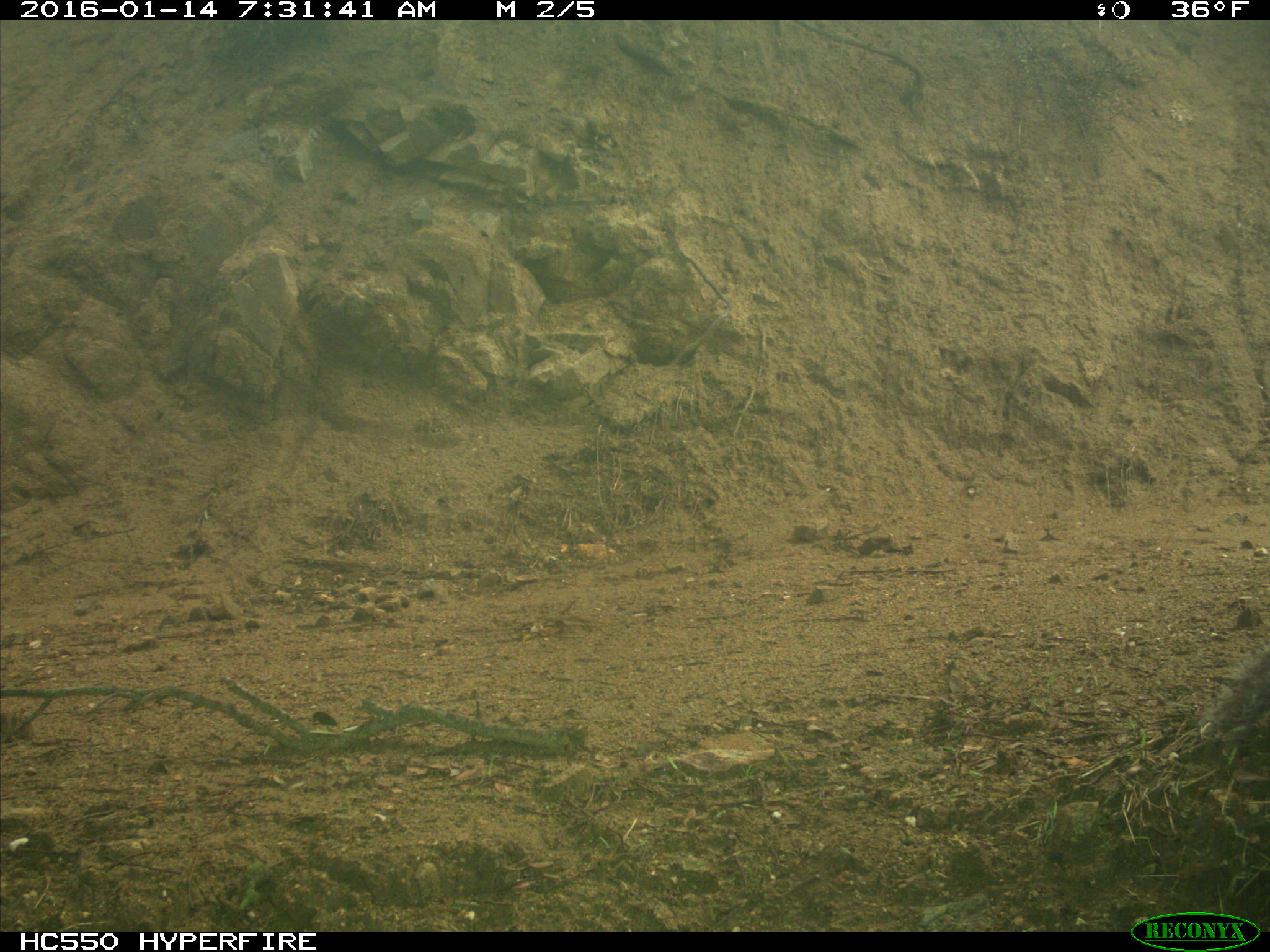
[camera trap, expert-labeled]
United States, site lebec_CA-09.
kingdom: Animalia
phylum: Chordata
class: Mammalia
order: Rodentia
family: Sciuridae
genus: Sciurus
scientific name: Sciurus carolinensis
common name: eastern gray squirrel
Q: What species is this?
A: Sciurus carolinensis (eastern gray squirrel).